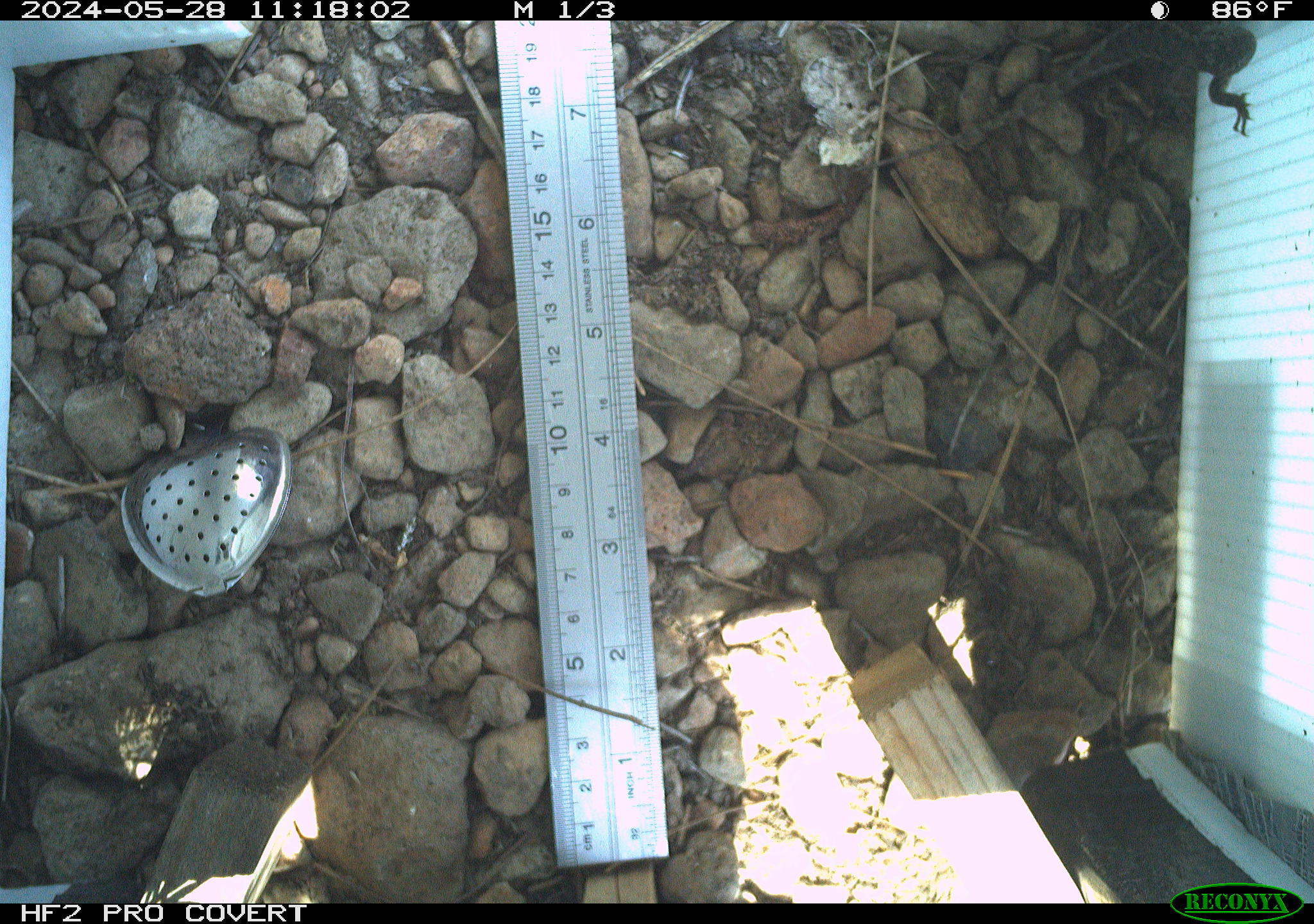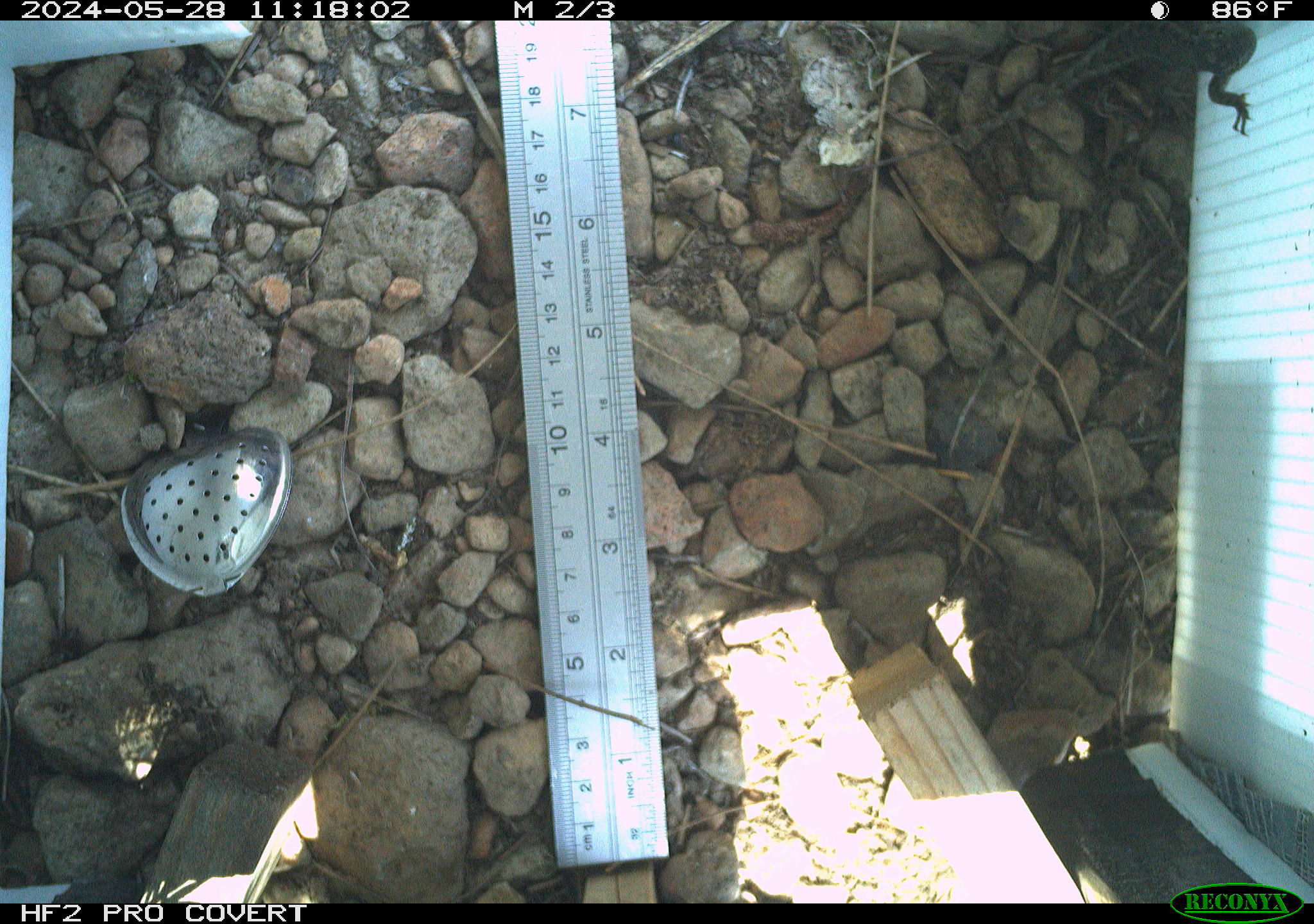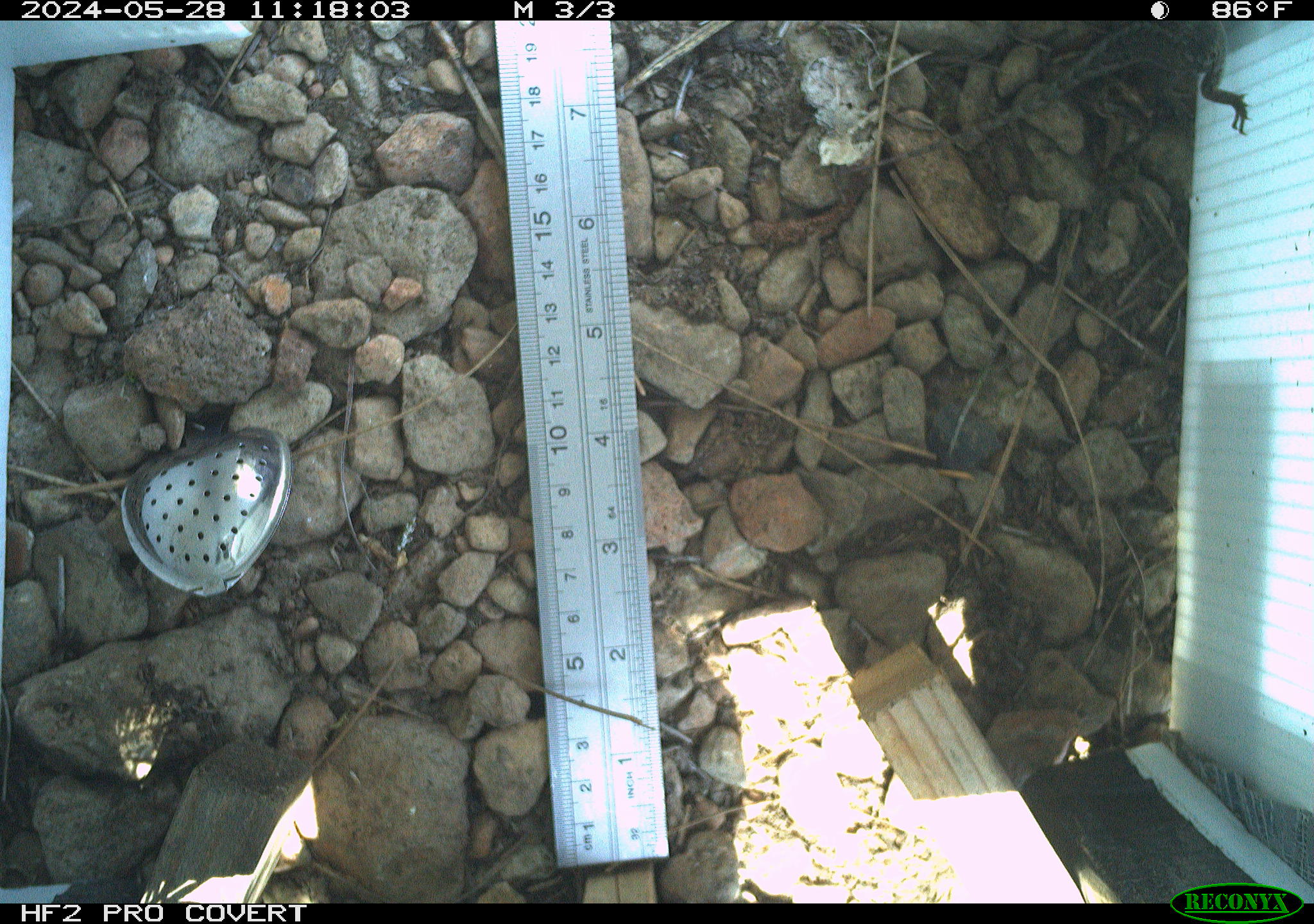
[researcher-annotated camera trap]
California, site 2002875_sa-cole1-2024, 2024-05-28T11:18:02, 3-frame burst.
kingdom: Animalia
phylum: Chordata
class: Reptilia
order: Squamata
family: Phrynosomatidae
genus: Sceloporus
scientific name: Sceloporus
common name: spiny lizards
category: sceloporus species